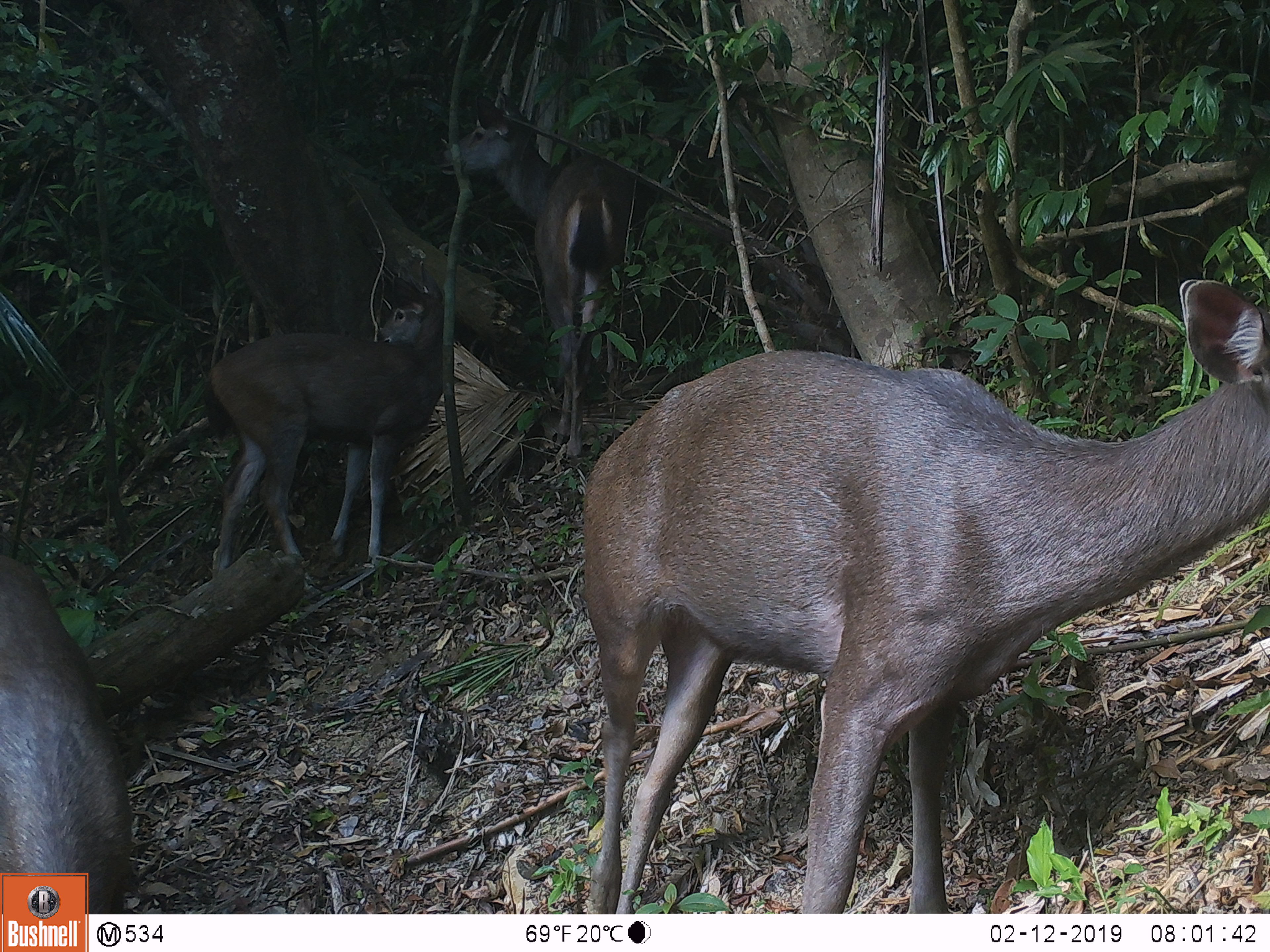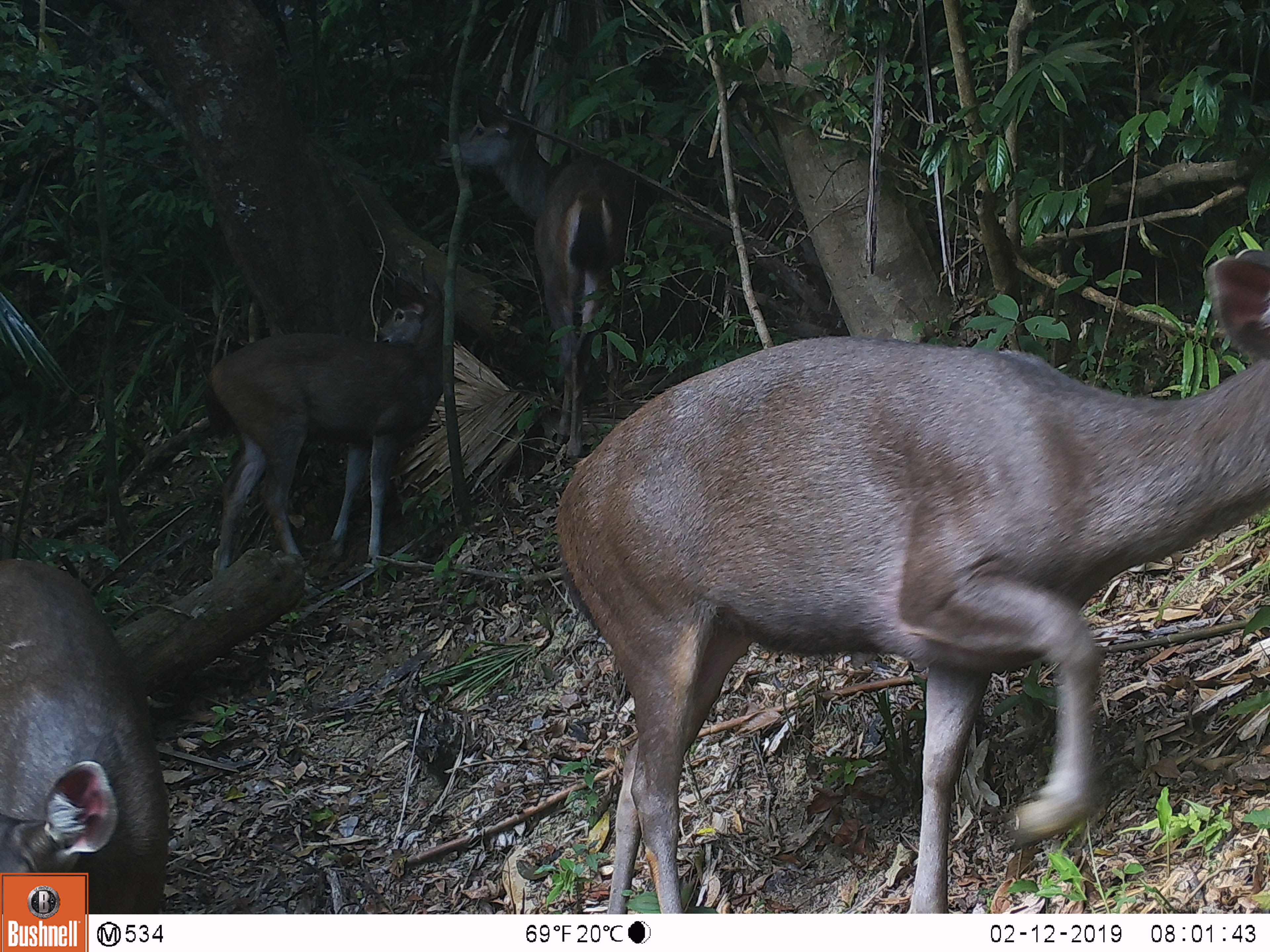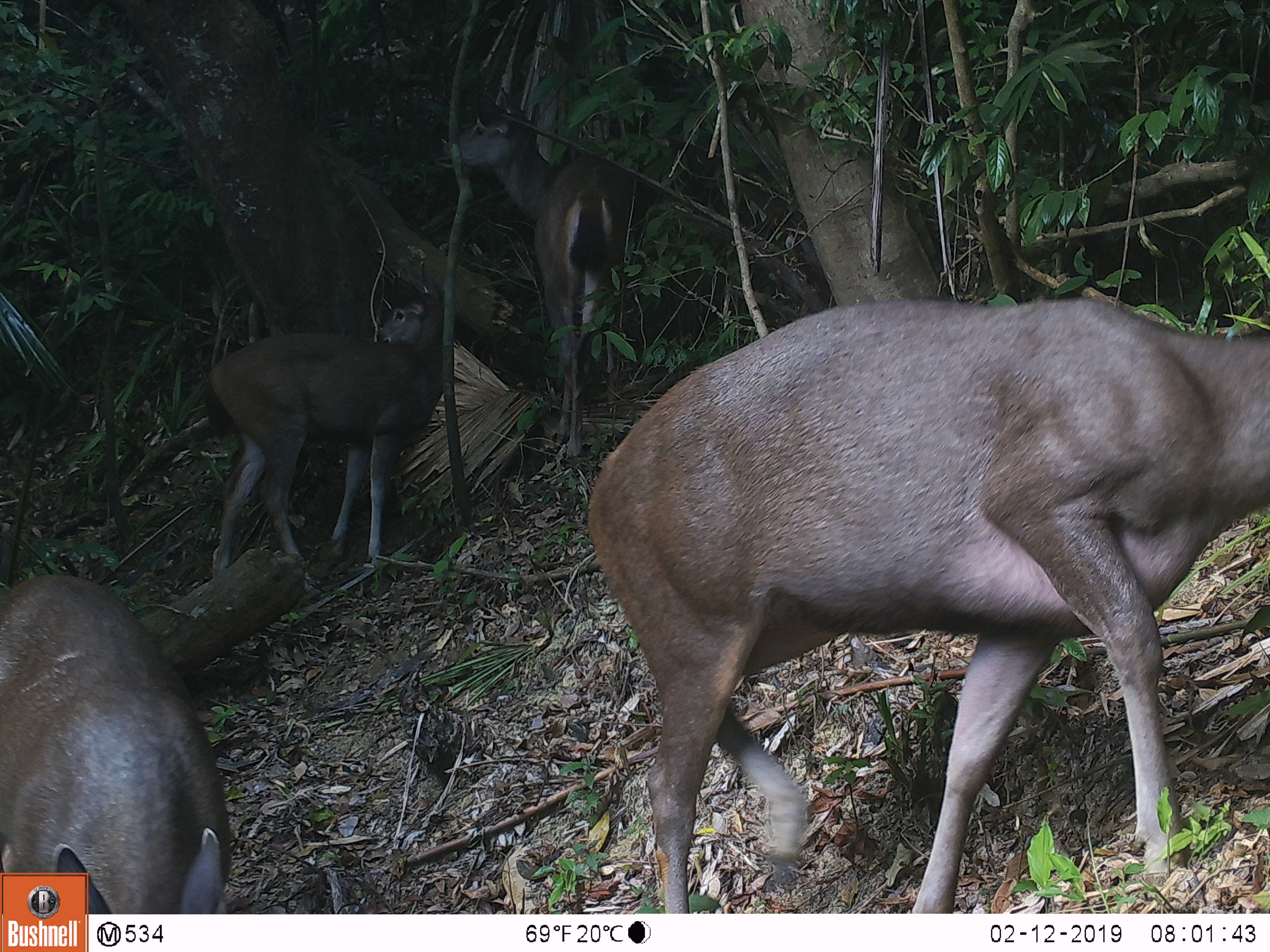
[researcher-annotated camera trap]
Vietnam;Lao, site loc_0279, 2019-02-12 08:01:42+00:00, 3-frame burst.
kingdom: Animalia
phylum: Chordata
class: Mammalia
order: Artiodactyla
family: Cervidae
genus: Rusa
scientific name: Rusa unicolor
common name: sambar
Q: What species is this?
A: Sambar (Rusa unicolor).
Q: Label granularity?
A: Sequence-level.